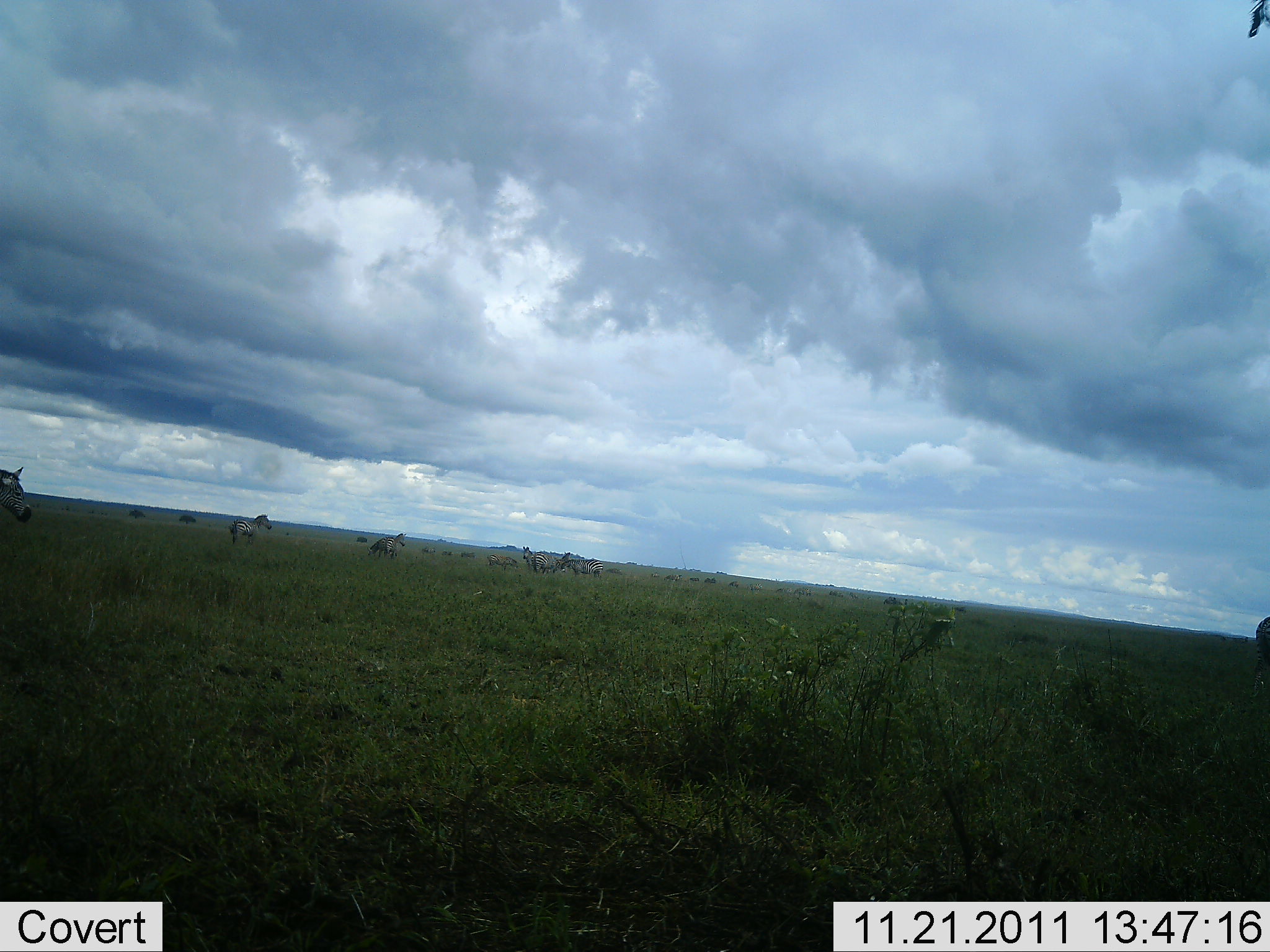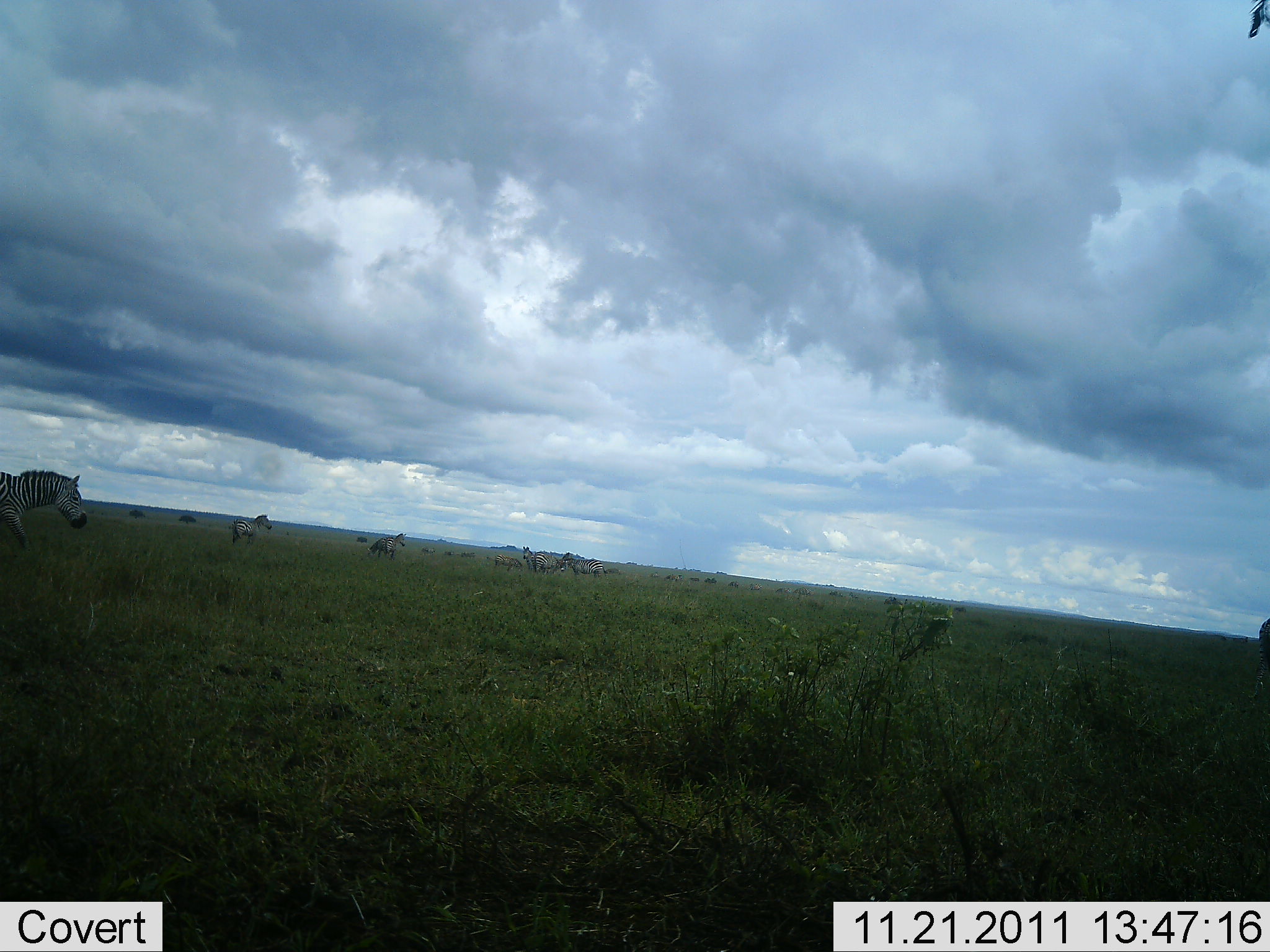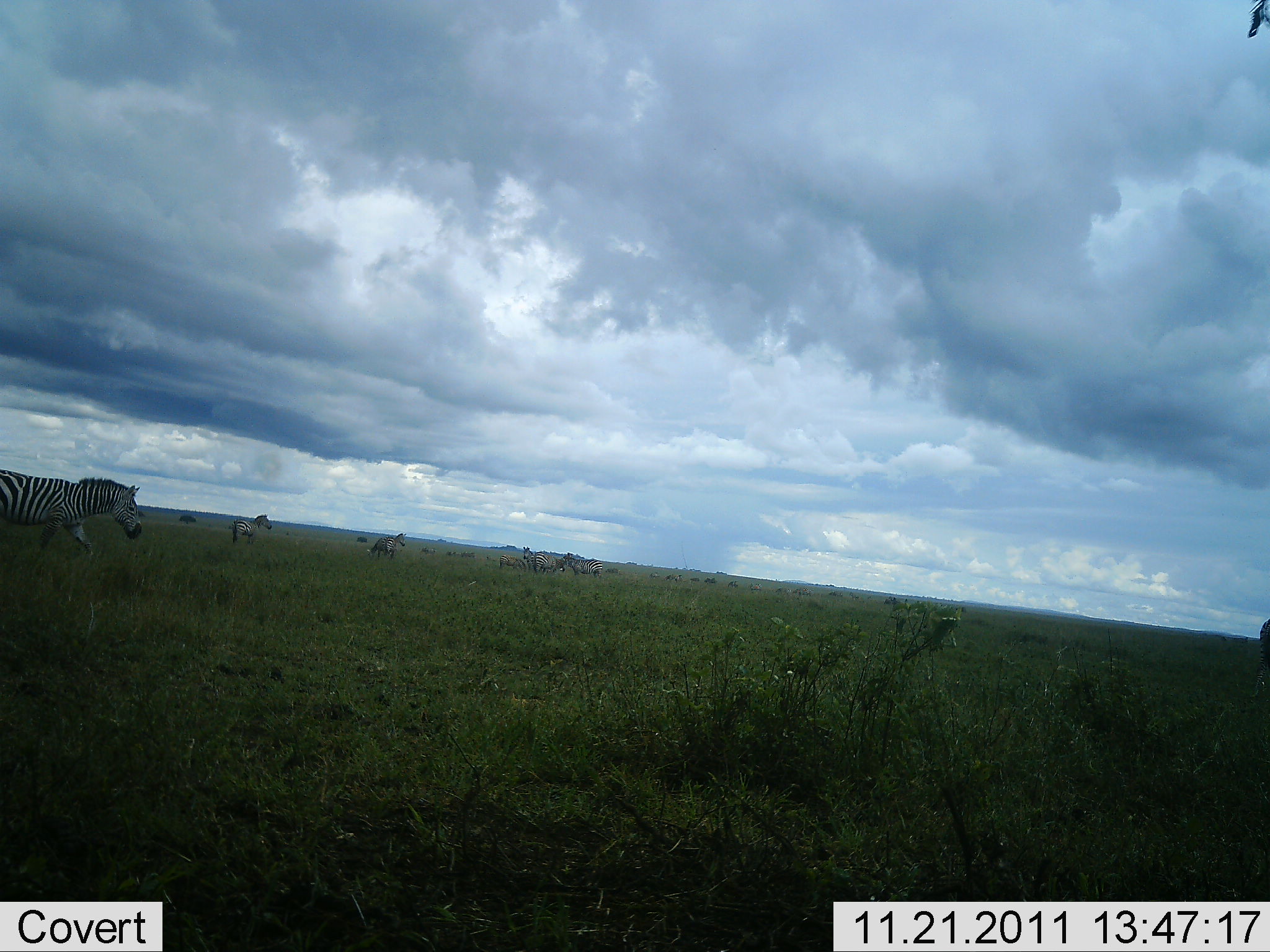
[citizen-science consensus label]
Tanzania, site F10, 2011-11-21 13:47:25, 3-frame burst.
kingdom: Animalia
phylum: Chordata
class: Mammalia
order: Perissodactyla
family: Equidae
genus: Equus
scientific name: Equus quagga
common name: plains zebra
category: zebra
Zebra (plains zebra) (Equus quagga), count 5. Behavior (volunteer vote fractions): standing 64%, resting 0%, moving 82%, interacting 0%. Young present (vote fraction): 0%. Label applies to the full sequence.